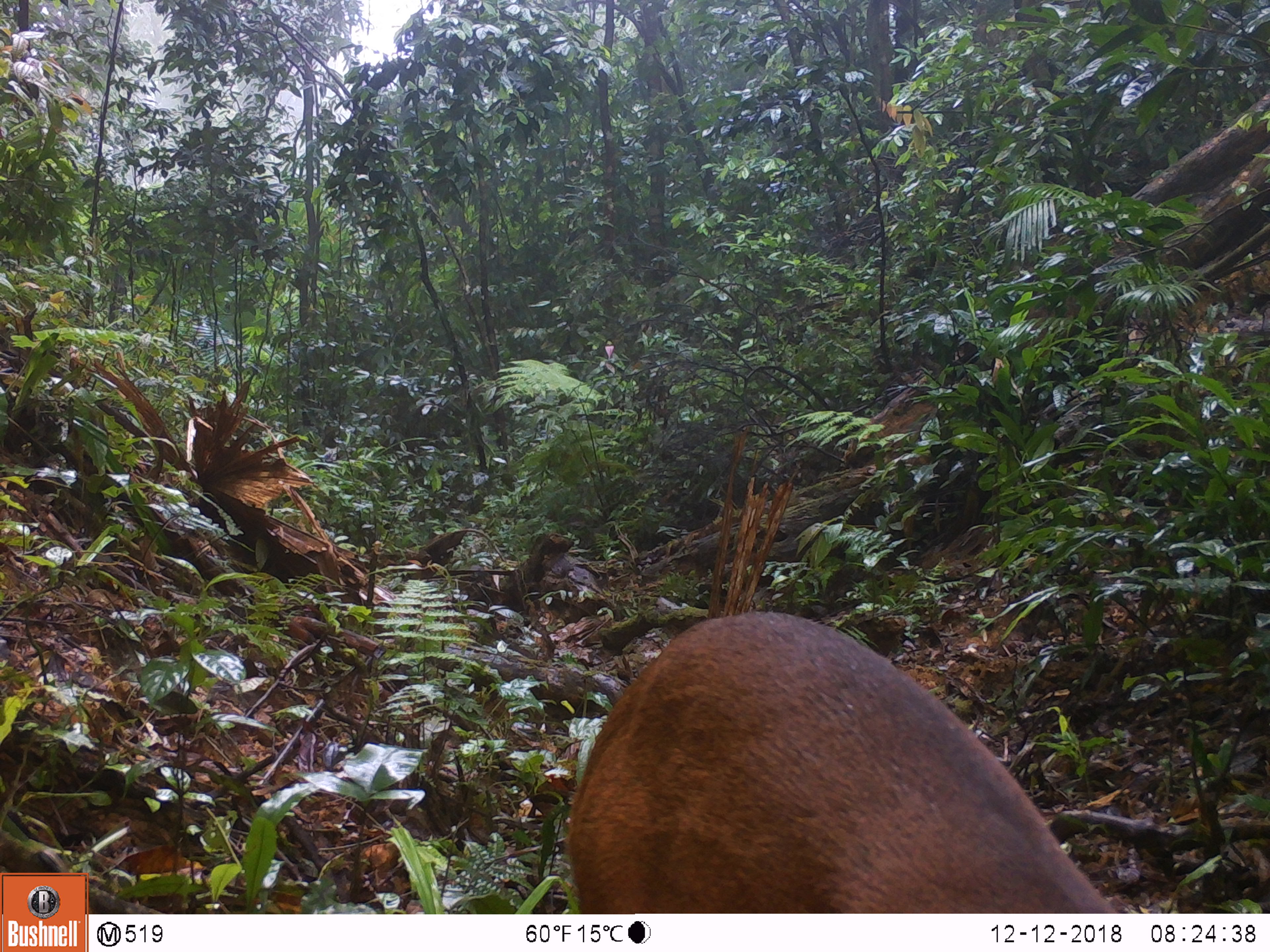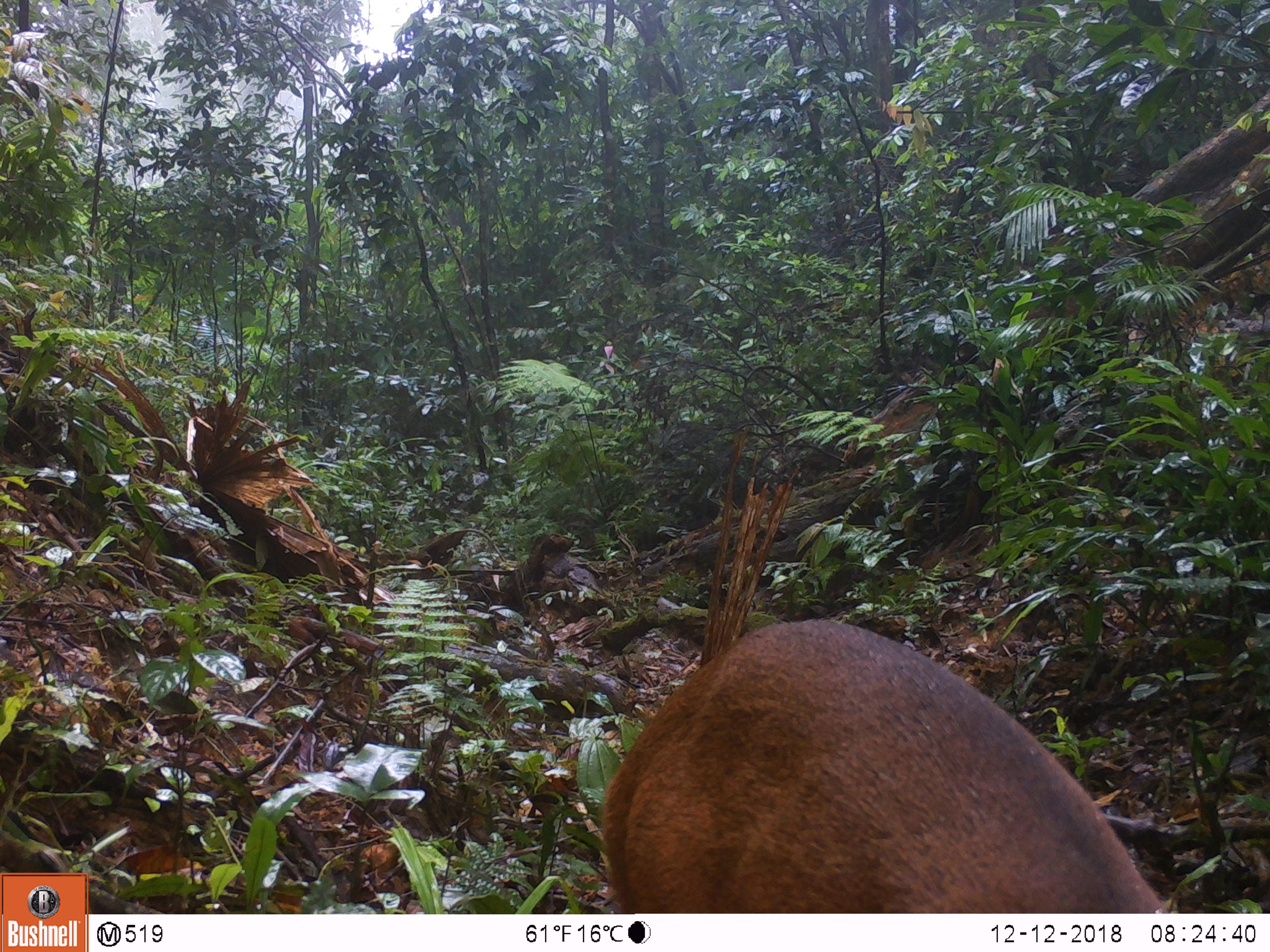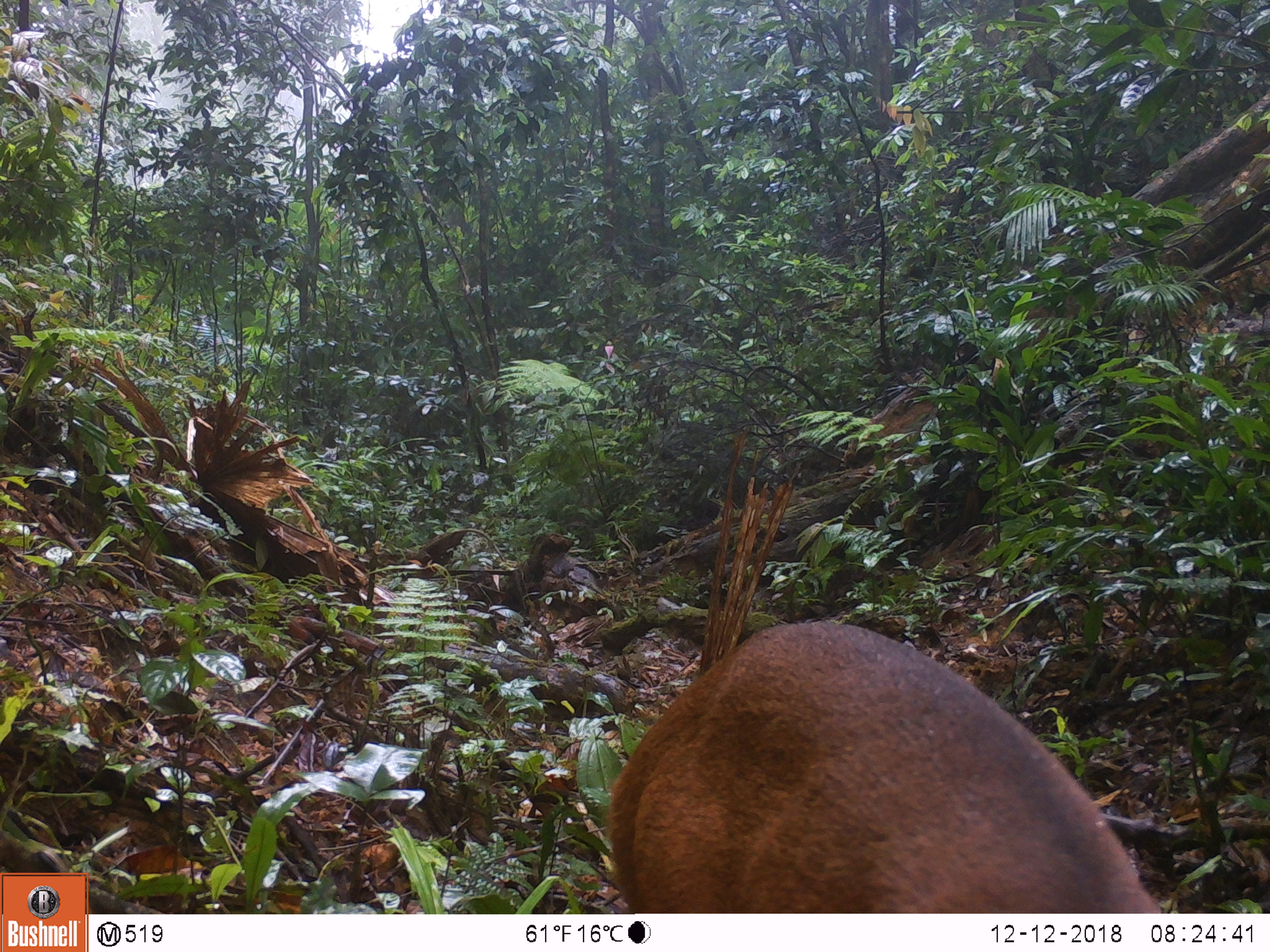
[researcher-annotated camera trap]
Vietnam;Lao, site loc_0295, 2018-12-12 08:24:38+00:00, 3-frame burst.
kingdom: Animalia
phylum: Chordata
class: Mammalia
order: Artiodactyla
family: Cervidae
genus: Muntiacus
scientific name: Muntiacus vuquangensis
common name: large-antlered muntjac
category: large antlered muntjac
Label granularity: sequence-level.